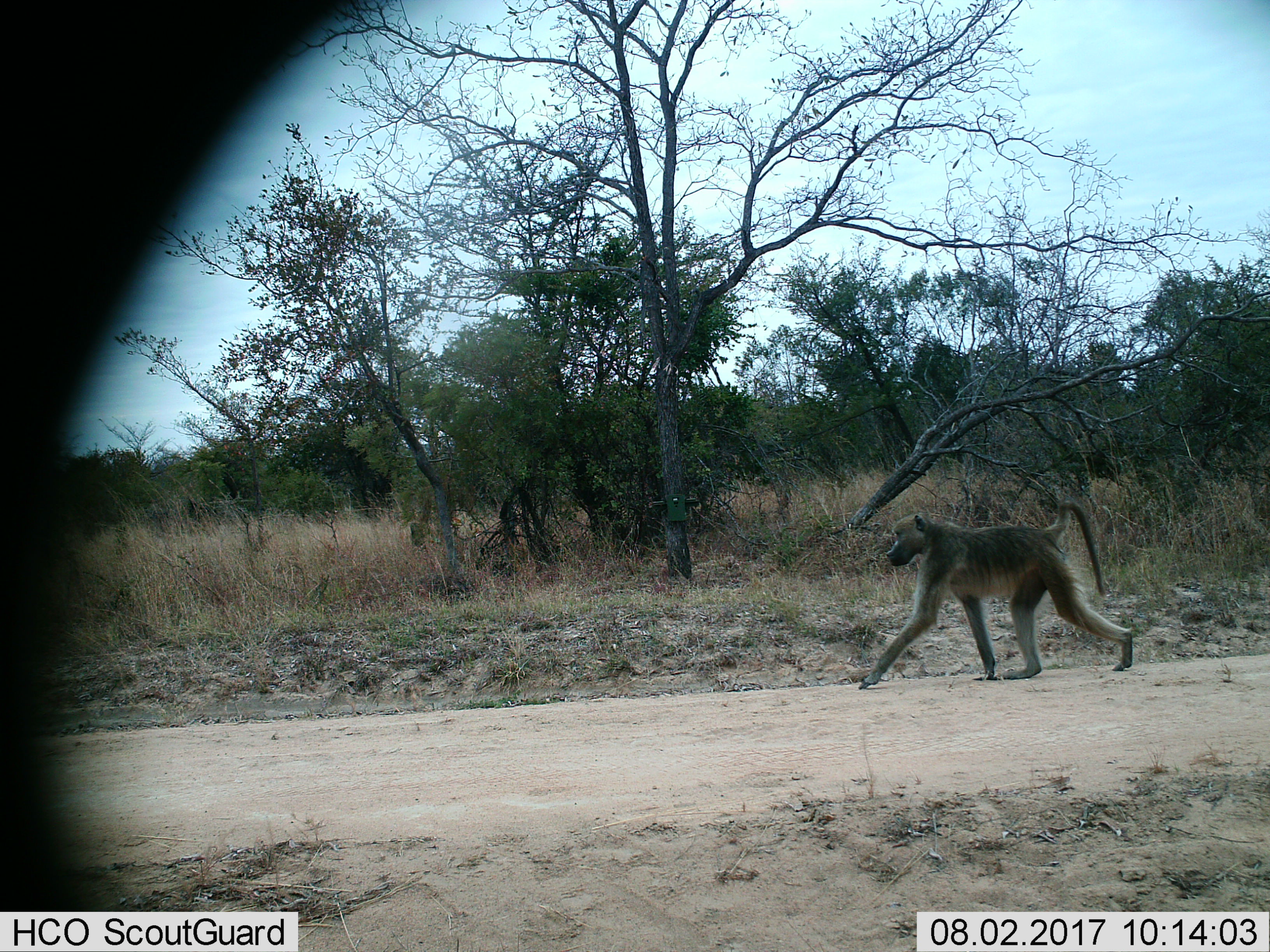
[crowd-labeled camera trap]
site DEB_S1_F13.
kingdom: Animalia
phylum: Chordata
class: Mammalia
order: Primates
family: Cercopithecidae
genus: Papio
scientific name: Papio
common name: baboon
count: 1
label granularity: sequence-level